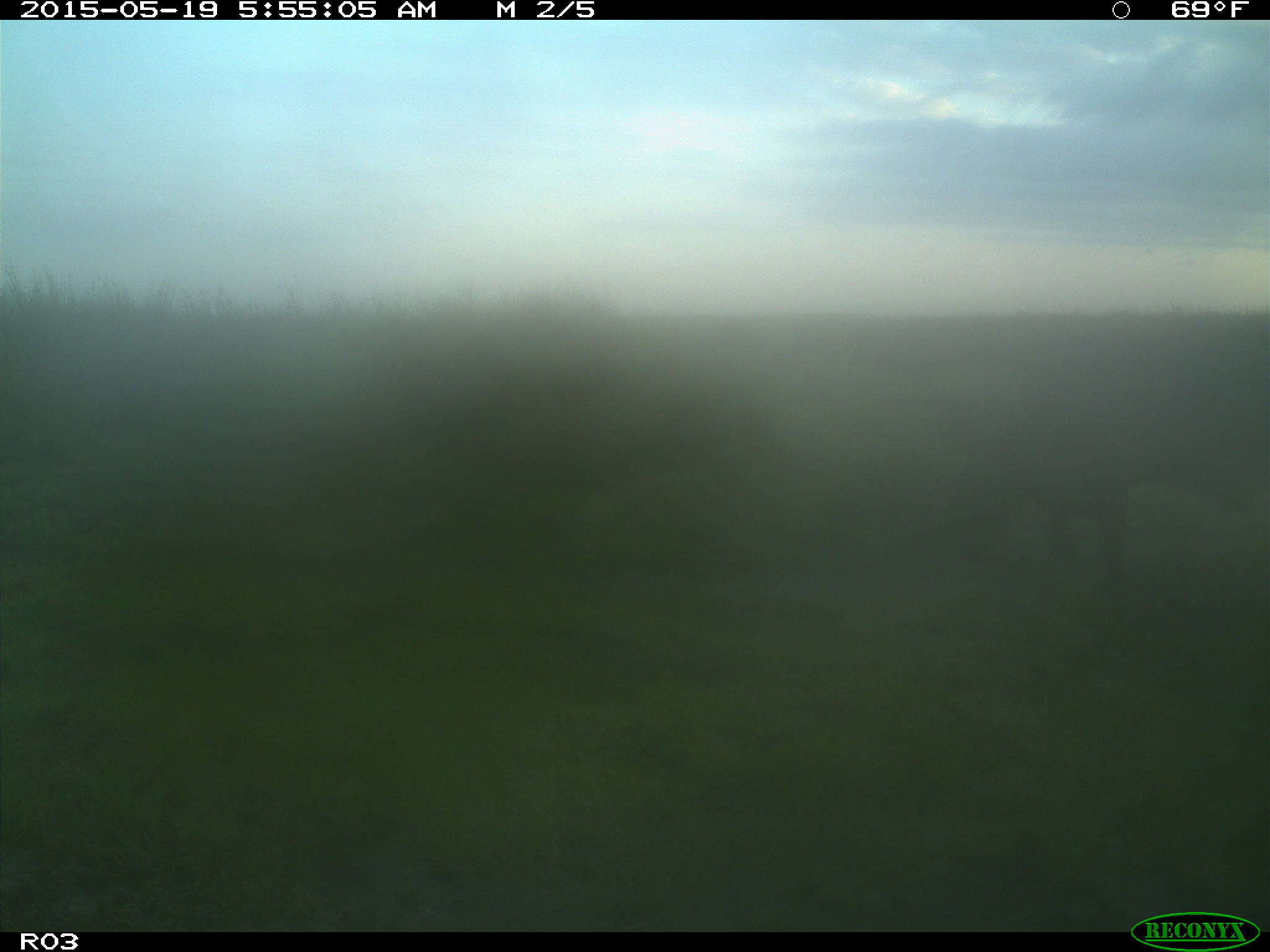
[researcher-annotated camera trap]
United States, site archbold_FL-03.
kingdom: Animalia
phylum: Chordata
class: Mammalia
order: Artiodactyla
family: Bovidae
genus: Bos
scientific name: Bos taurus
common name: domestic cow